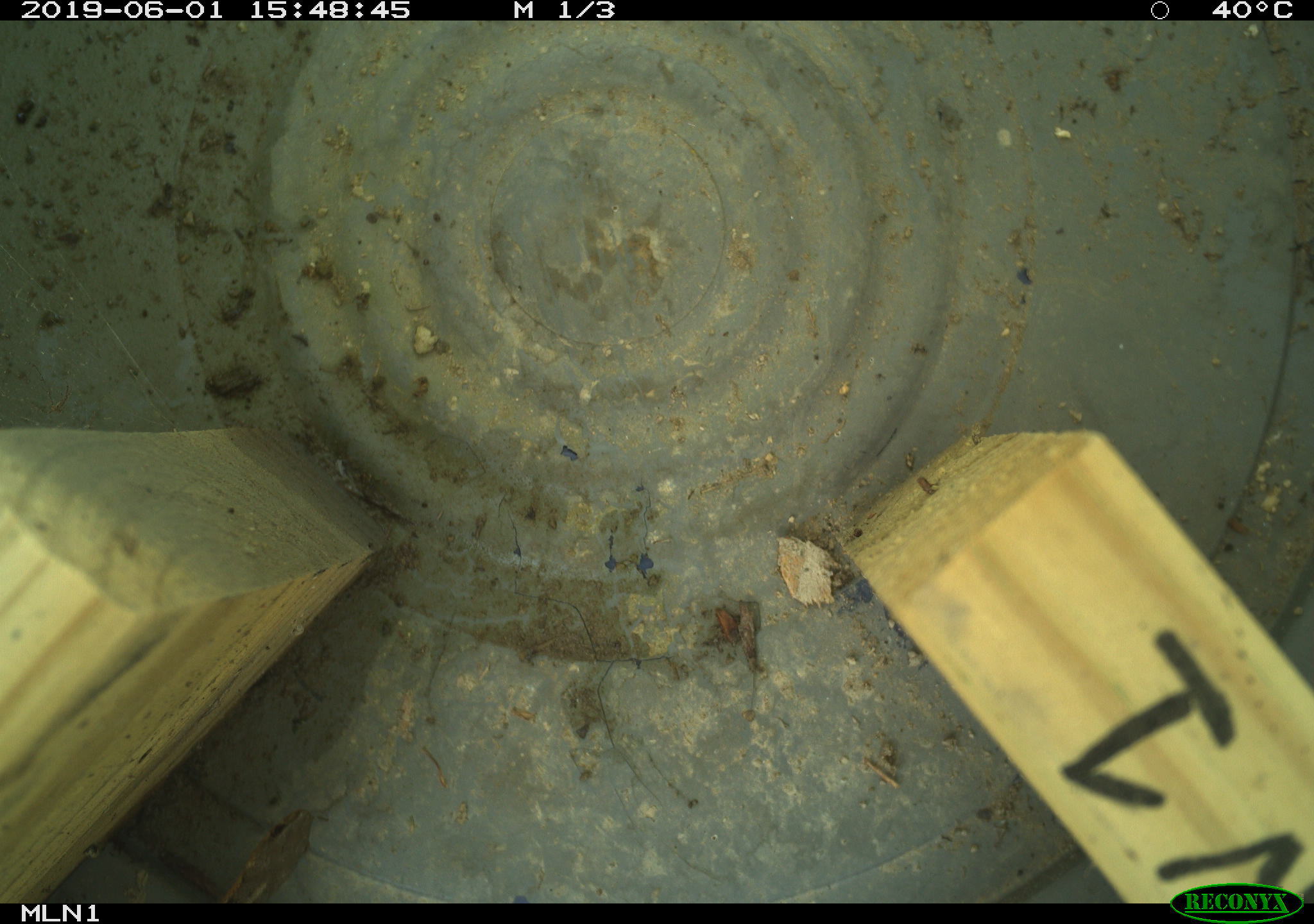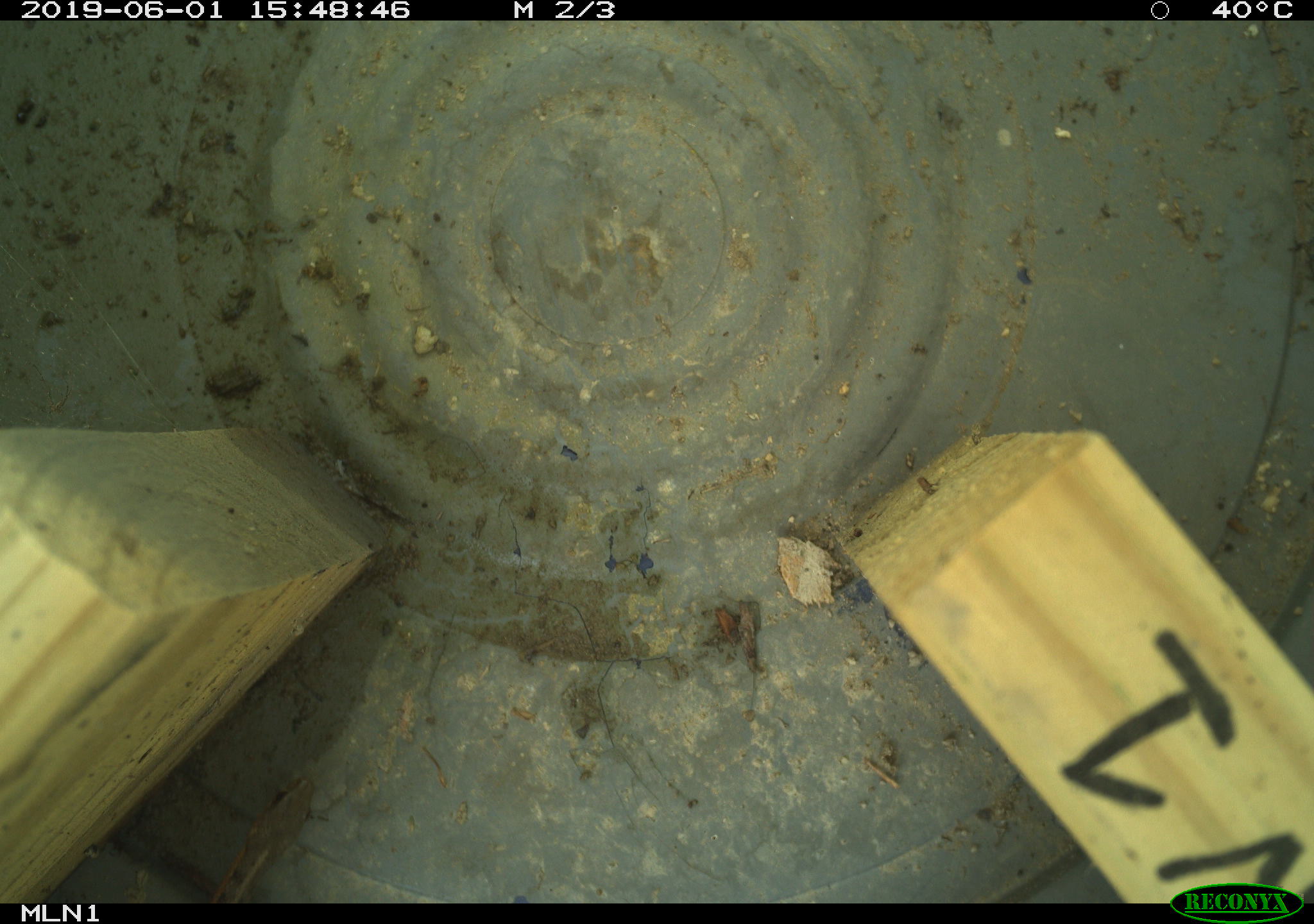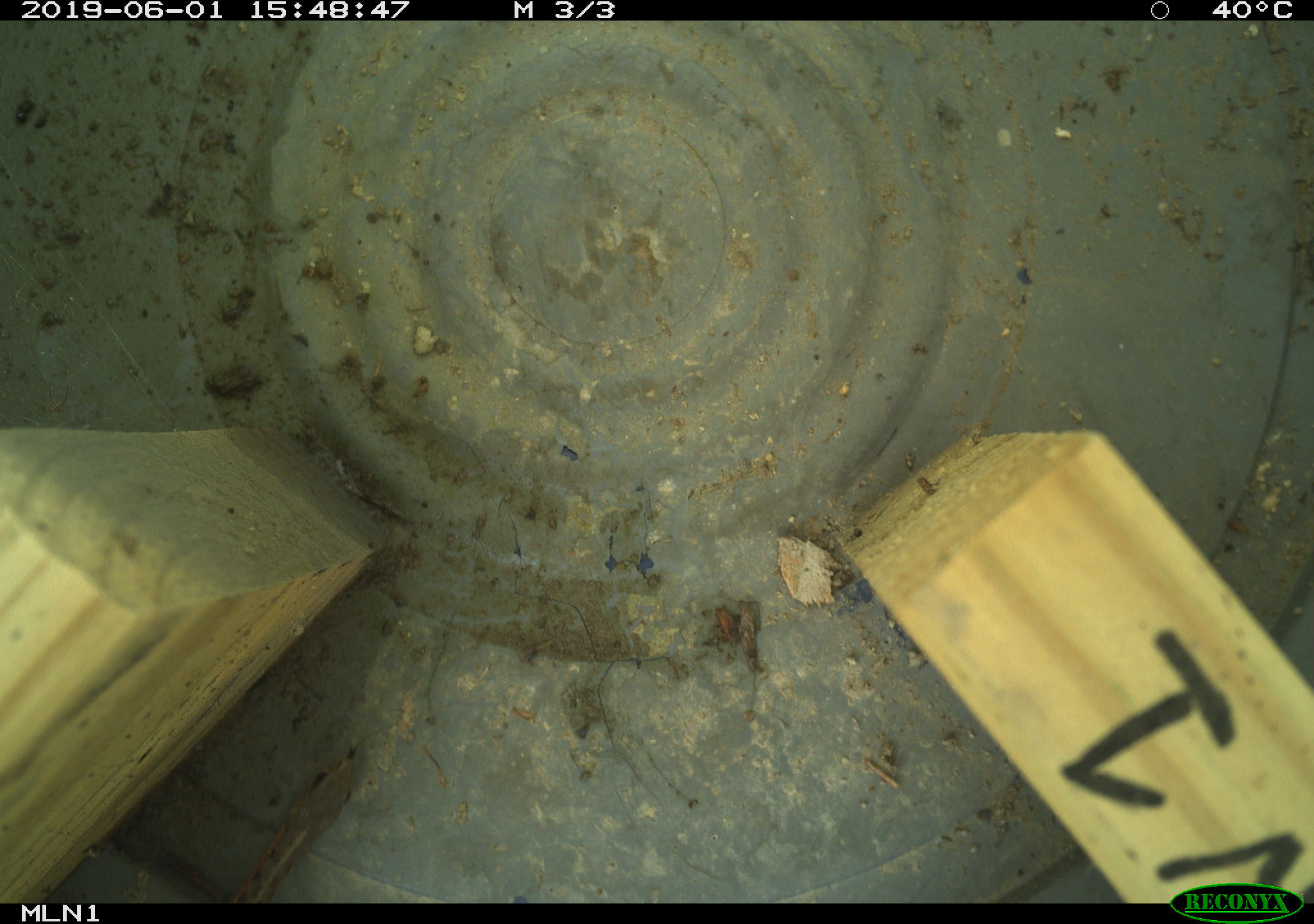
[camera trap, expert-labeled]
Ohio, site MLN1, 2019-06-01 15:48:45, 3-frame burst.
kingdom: Animalia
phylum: Chordata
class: Reptilia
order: Squamata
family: Colubridae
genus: Thamnophis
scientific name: Thamnophis sirtalis sirtalis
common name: eastern gartersnake